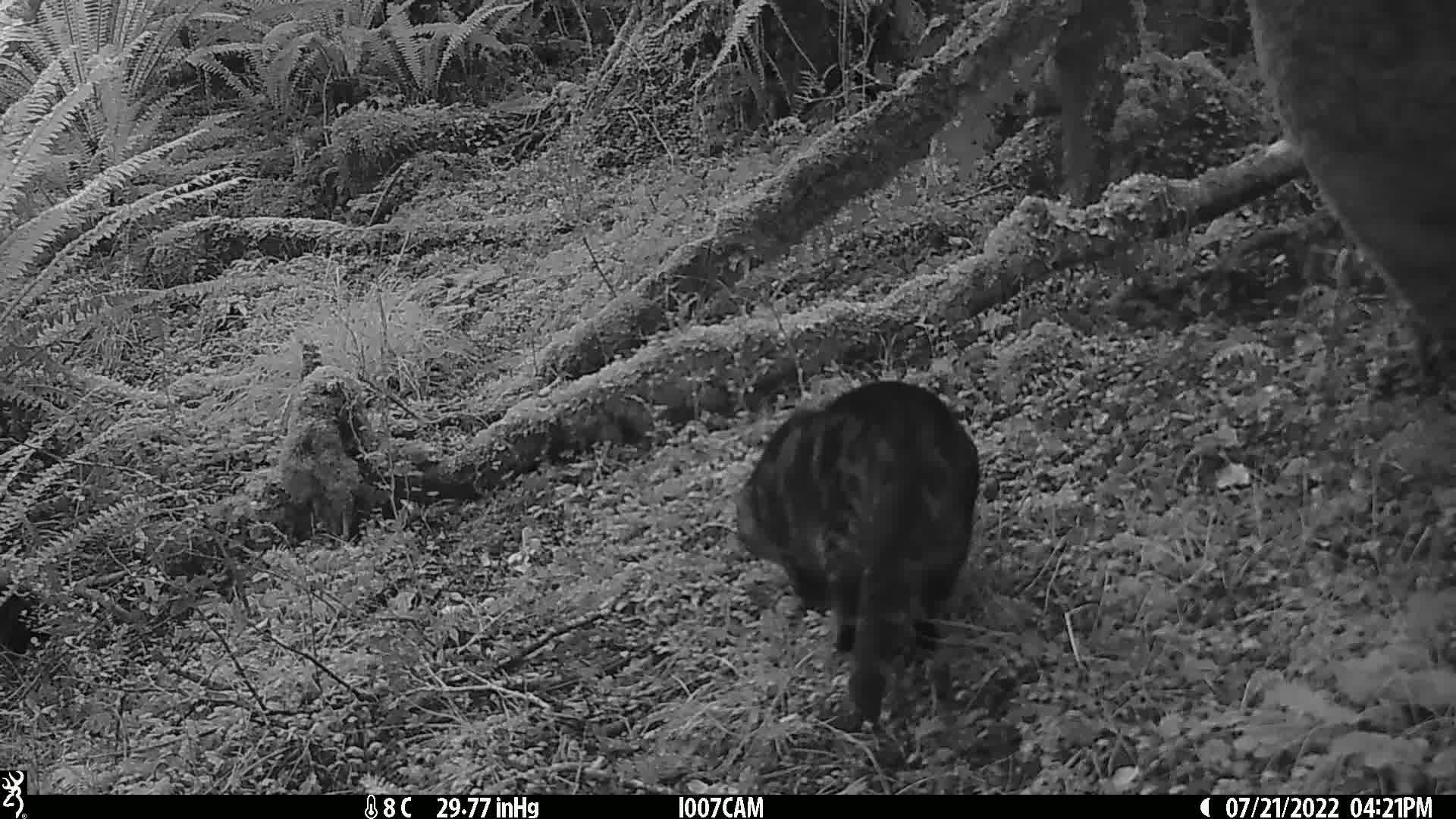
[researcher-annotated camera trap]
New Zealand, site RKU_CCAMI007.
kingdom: Animalia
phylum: Chordata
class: Mammalia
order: Carnivora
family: Felidae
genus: Felis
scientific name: Felis catus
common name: domestic cat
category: cat